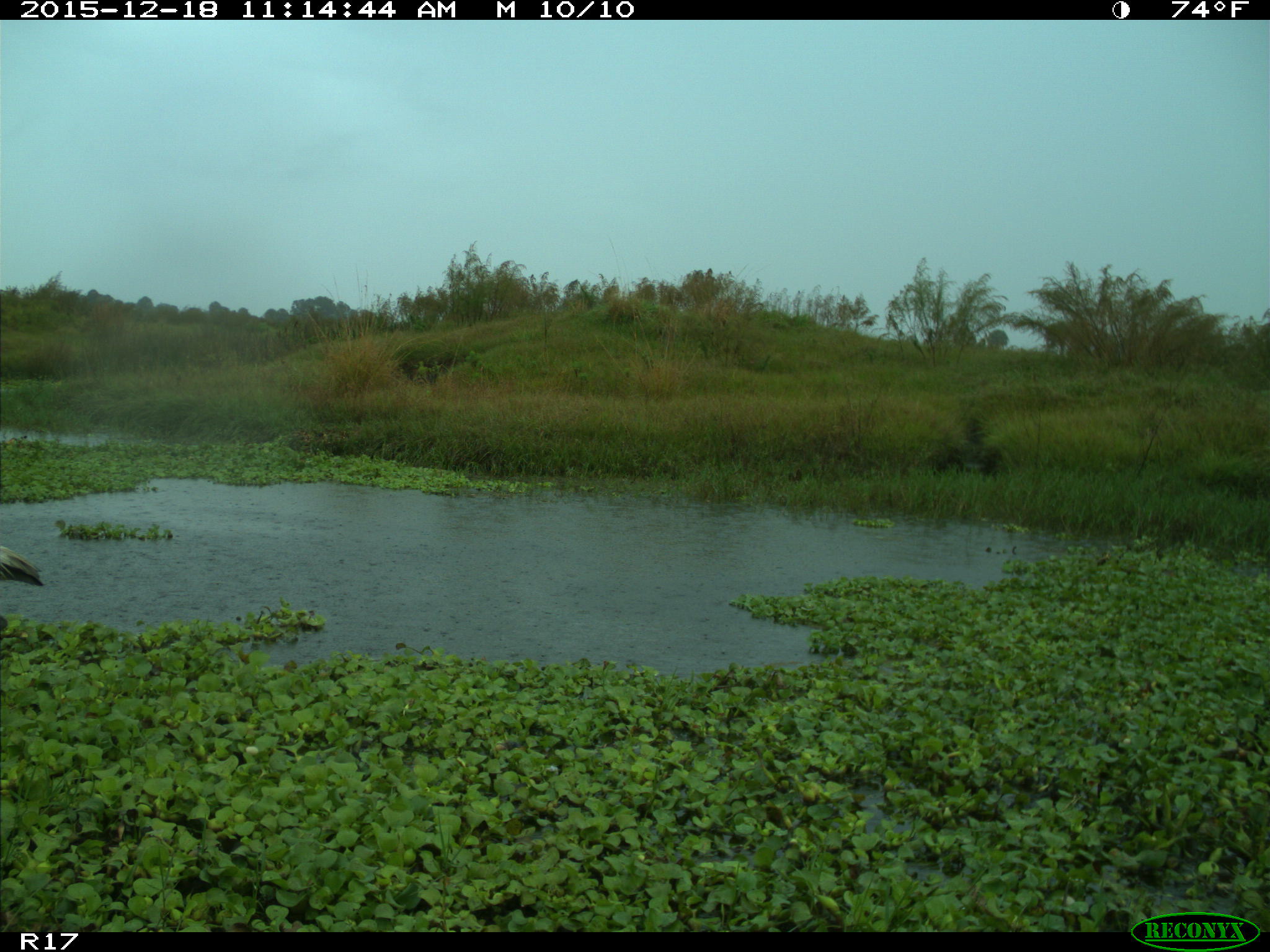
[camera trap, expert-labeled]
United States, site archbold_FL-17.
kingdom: Animalia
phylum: Chordata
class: Aves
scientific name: Aves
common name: birds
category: unidentified bird